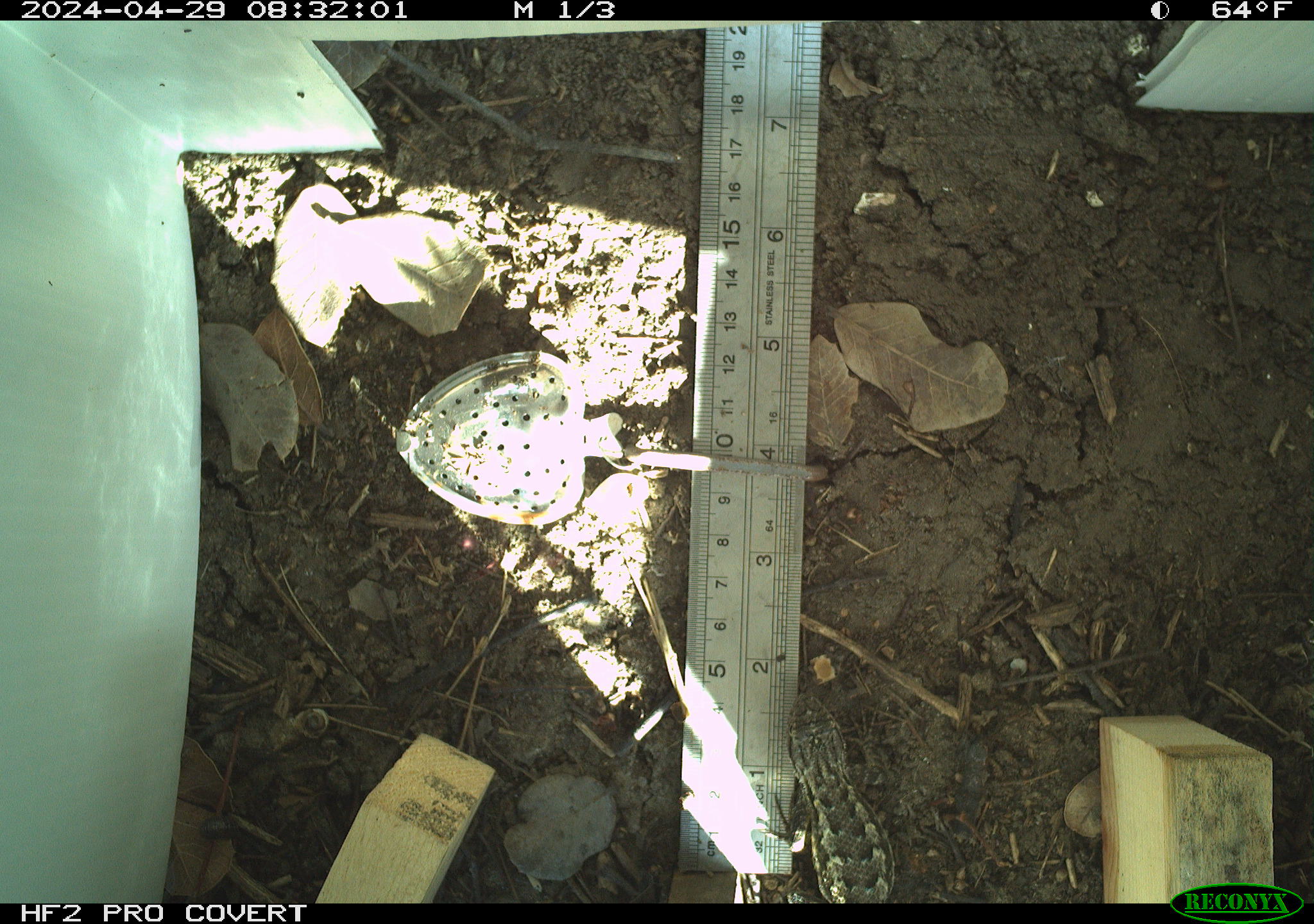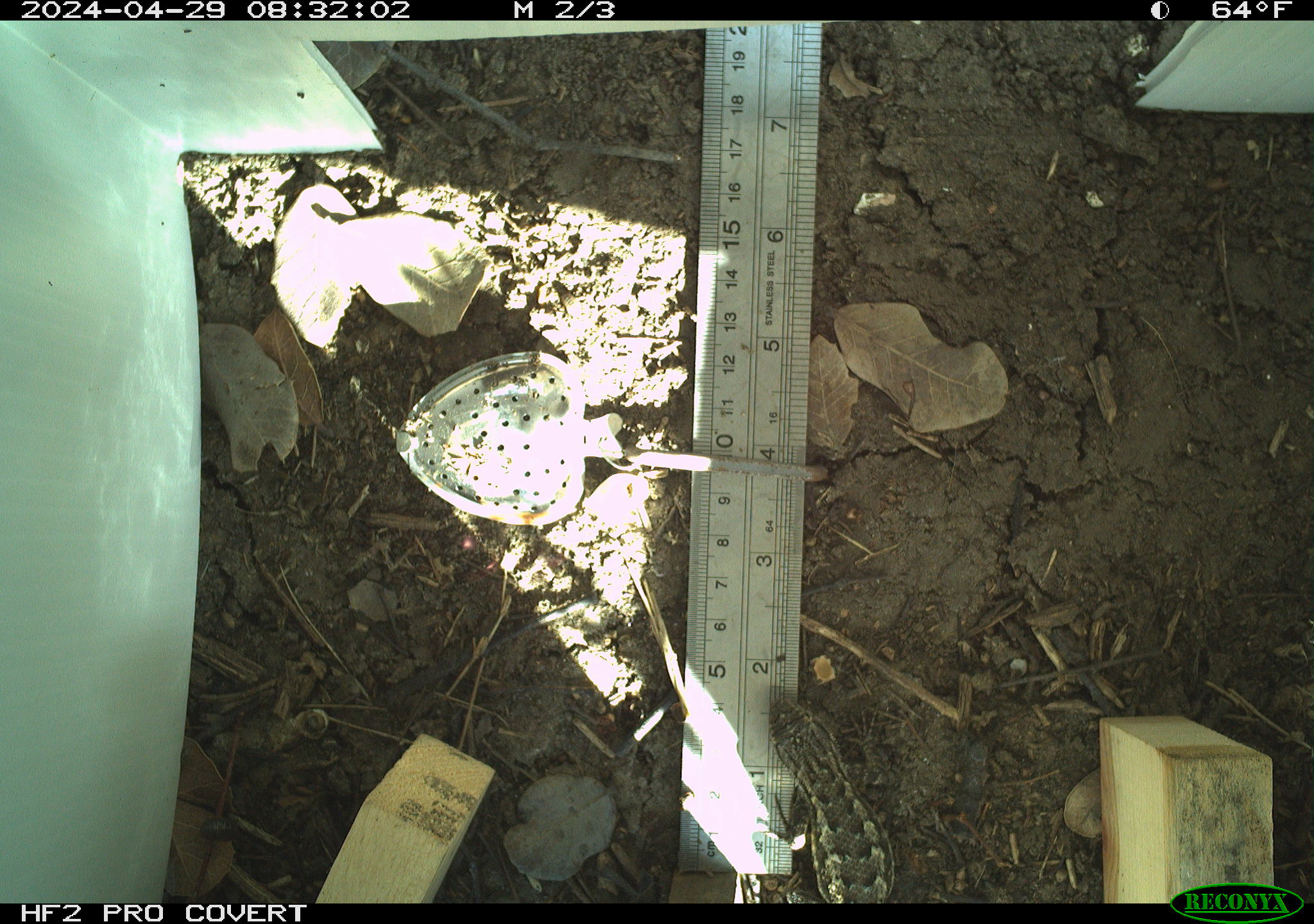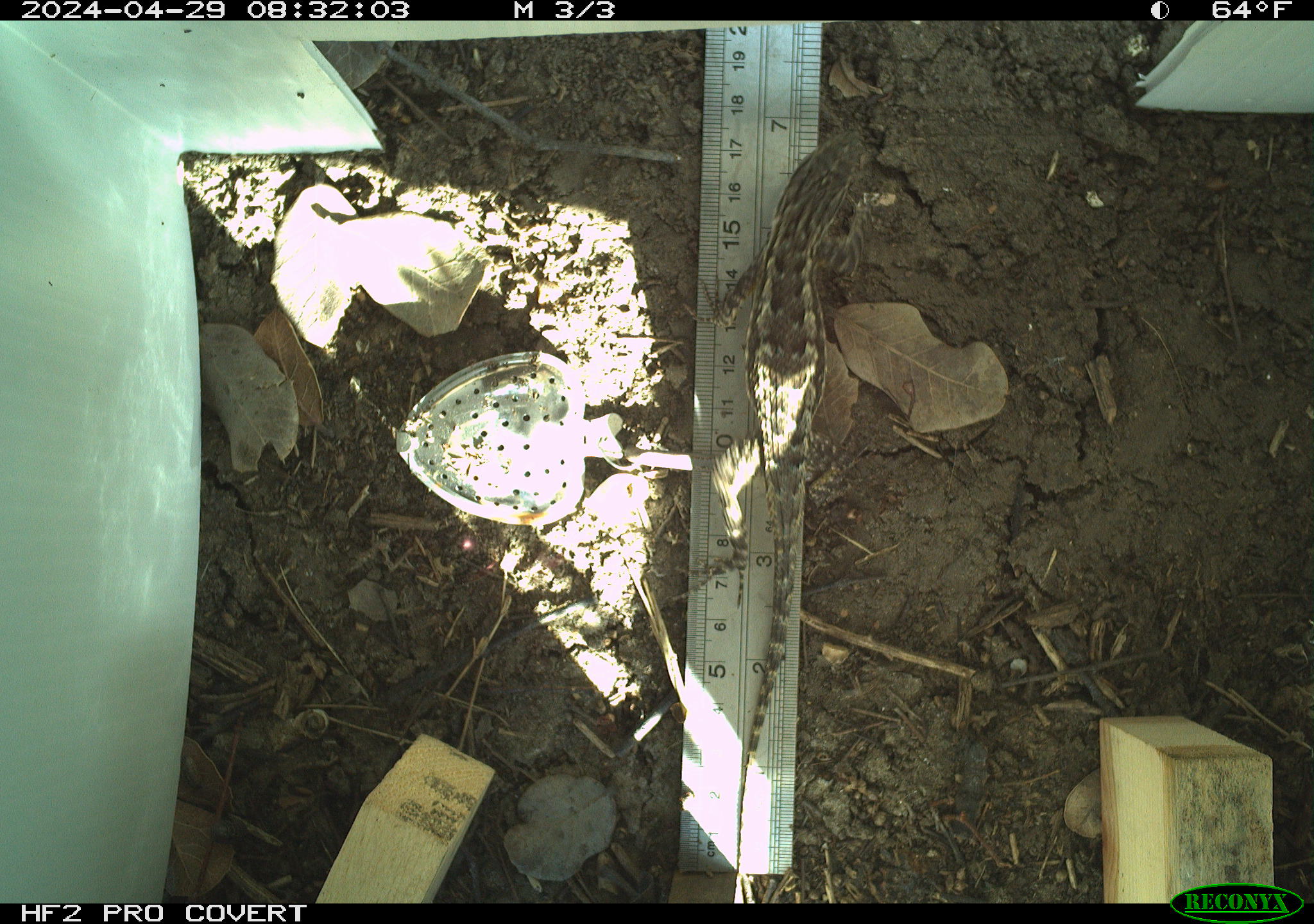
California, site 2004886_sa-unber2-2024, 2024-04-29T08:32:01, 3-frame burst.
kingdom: Animalia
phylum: Chordata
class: Reptilia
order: Squamata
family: Phrynosomatidae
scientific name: Phrynosomatidae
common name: phrynosomatid lizards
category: phrynosomatidae family